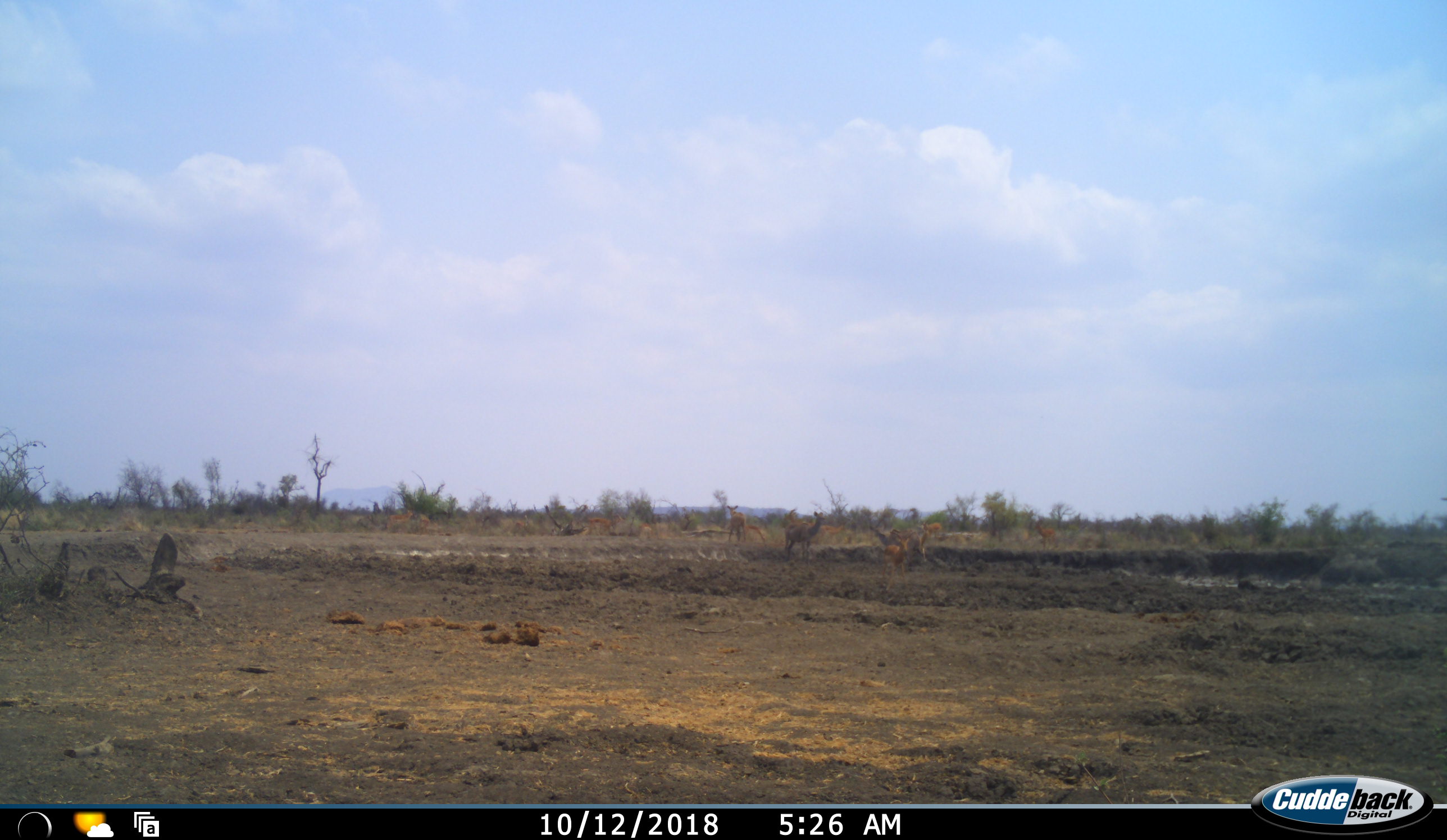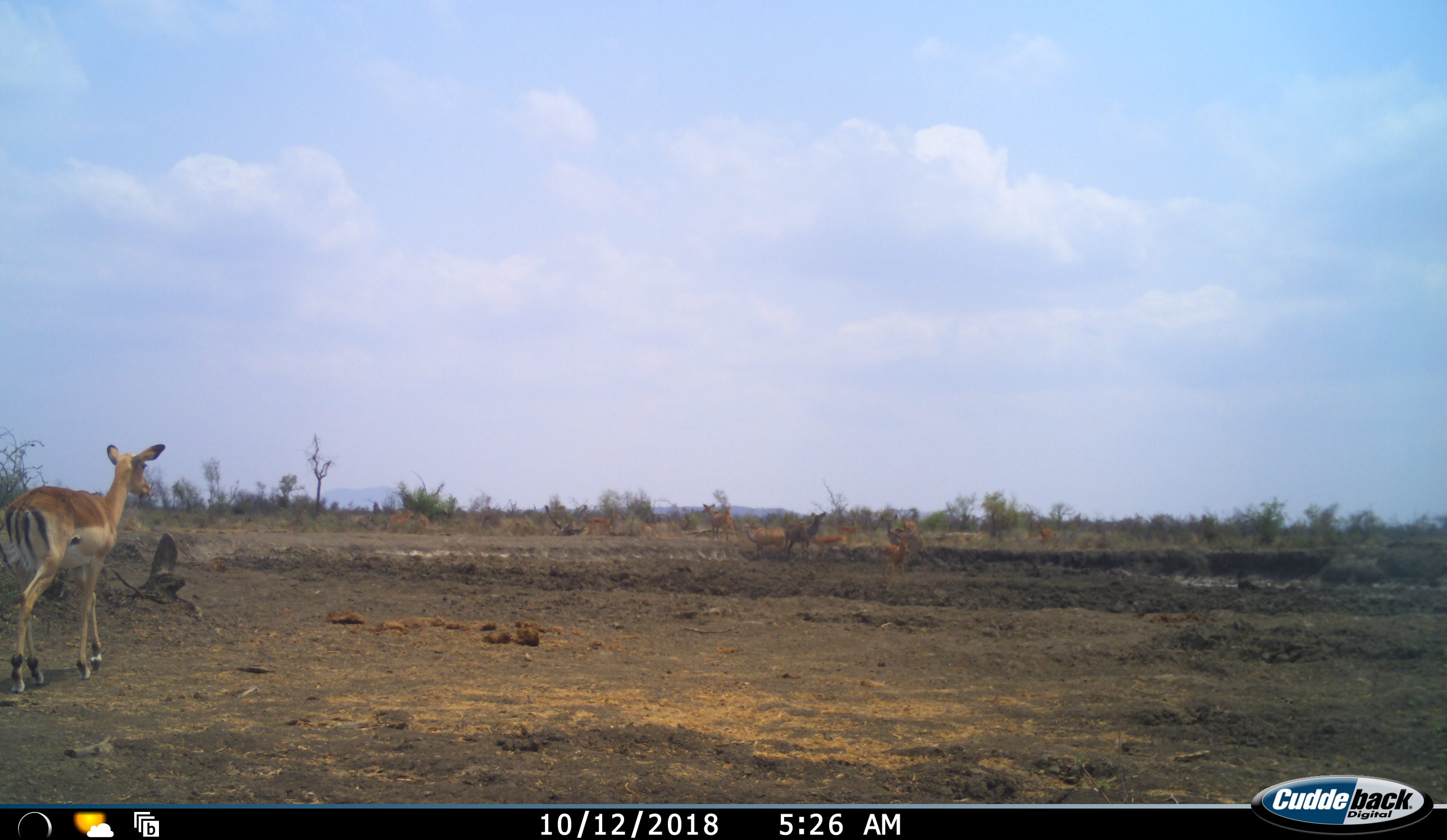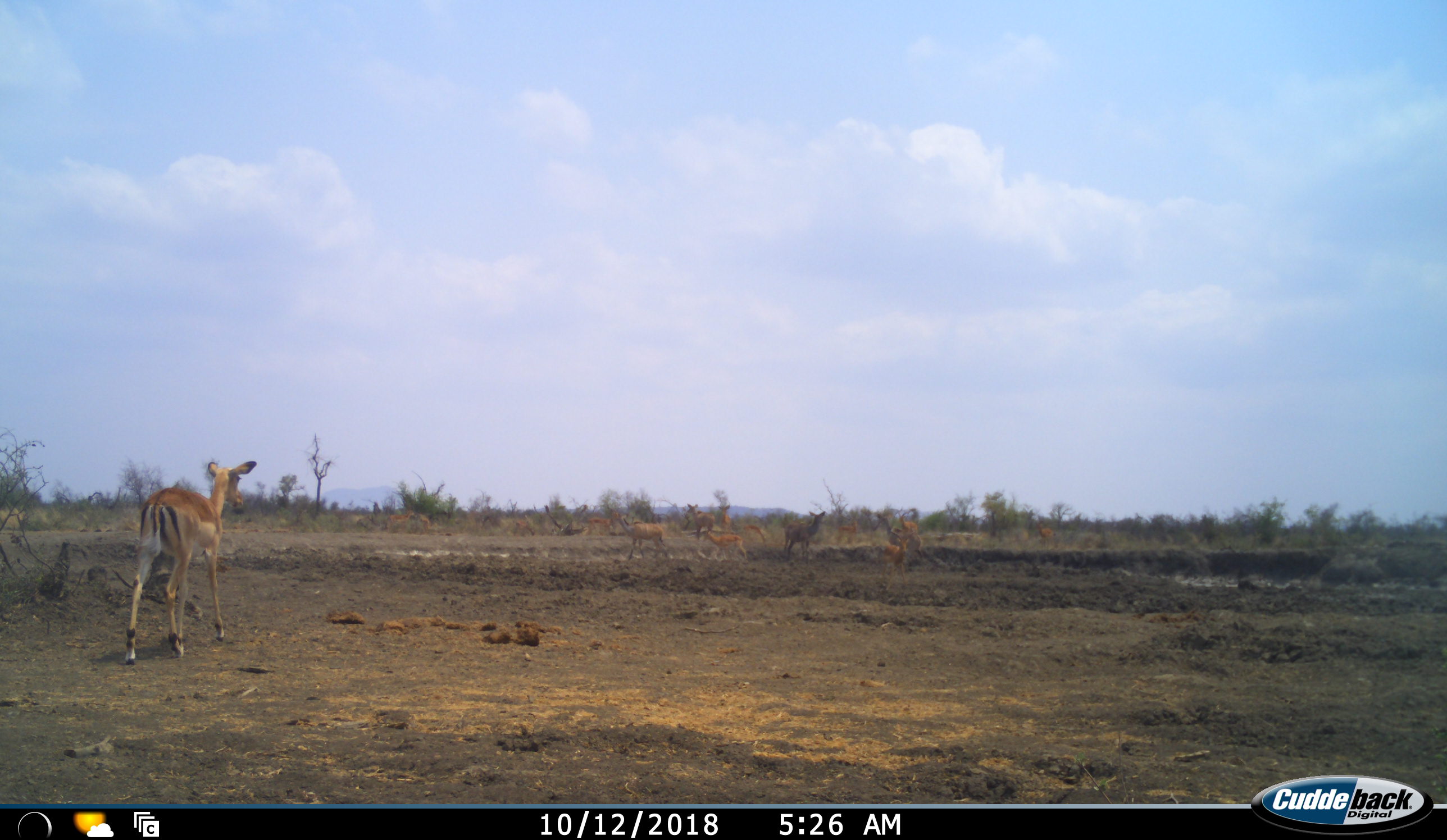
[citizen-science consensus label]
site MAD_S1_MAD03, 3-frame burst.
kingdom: Animalia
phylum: Chordata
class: Mammalia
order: Artiodactyla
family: Bovidae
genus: Aepyceros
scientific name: Aepyceros melampus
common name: impala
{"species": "impala (Aepyceros melampus)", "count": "11-50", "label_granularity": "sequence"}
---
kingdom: Animalia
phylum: Chordata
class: Mammalia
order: Artiodactyla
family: Bovidae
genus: Tragelaphus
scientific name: Tragelaphus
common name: kudu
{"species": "kudu (Tragelaphus)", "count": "3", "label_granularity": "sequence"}